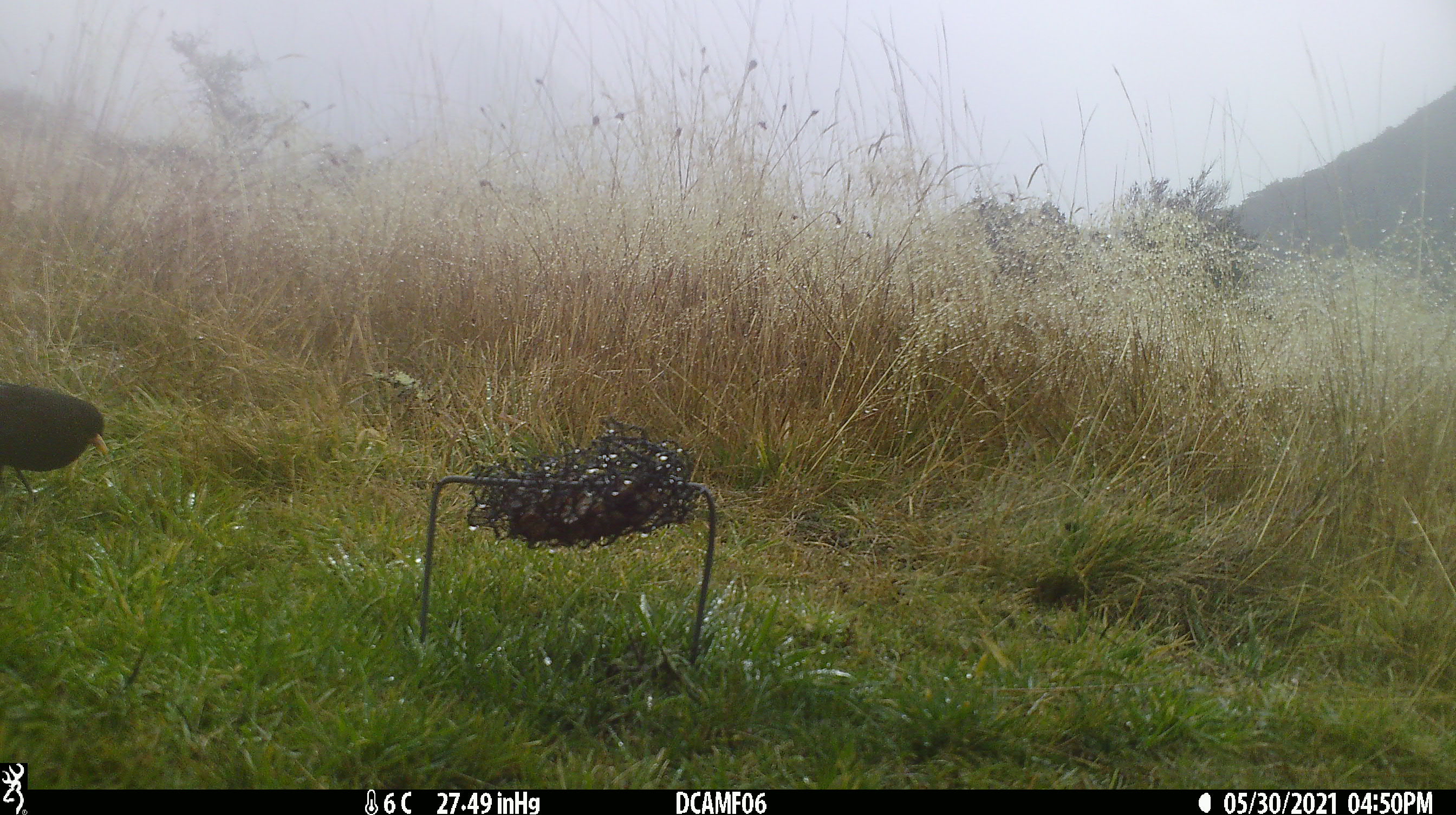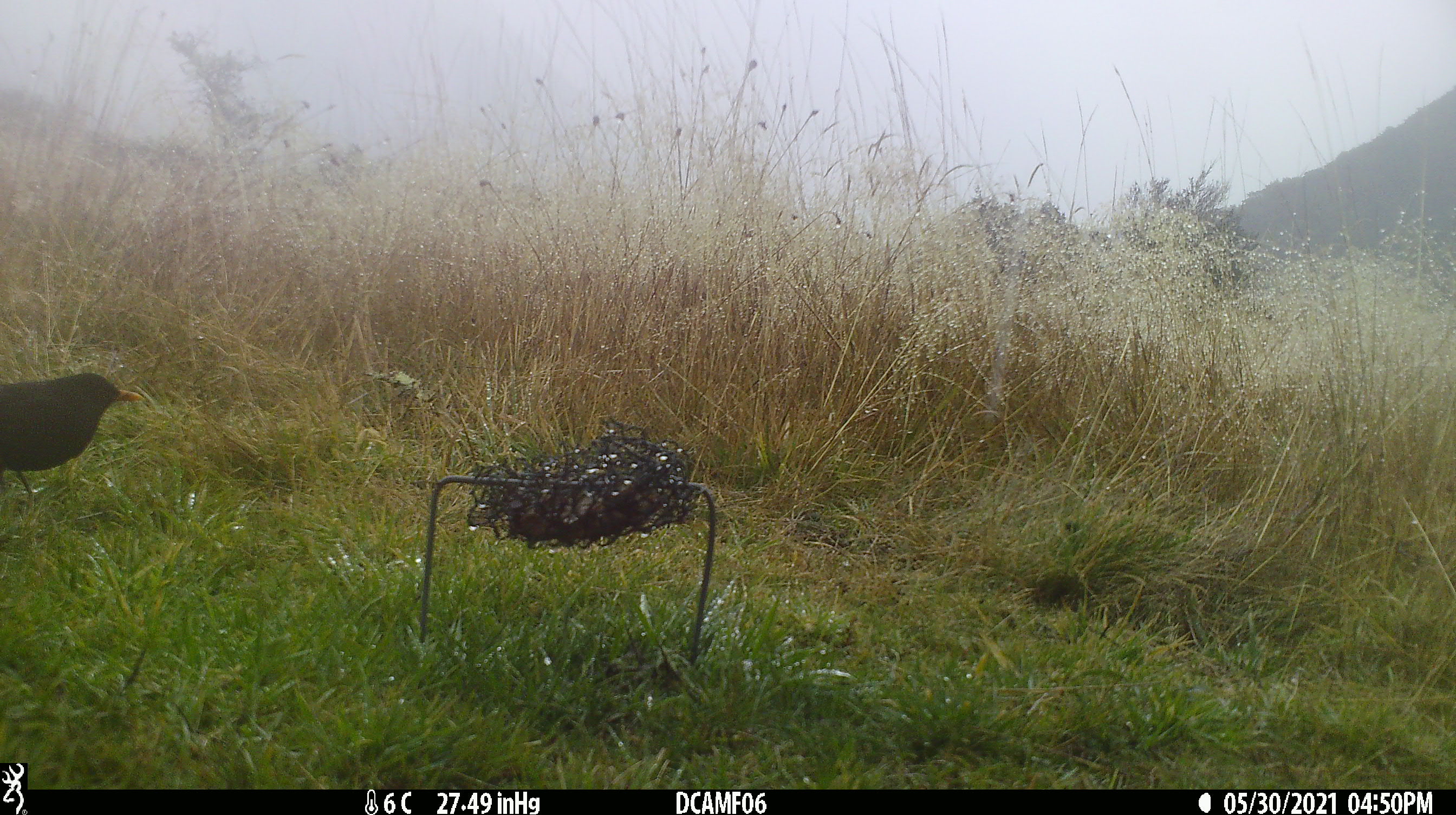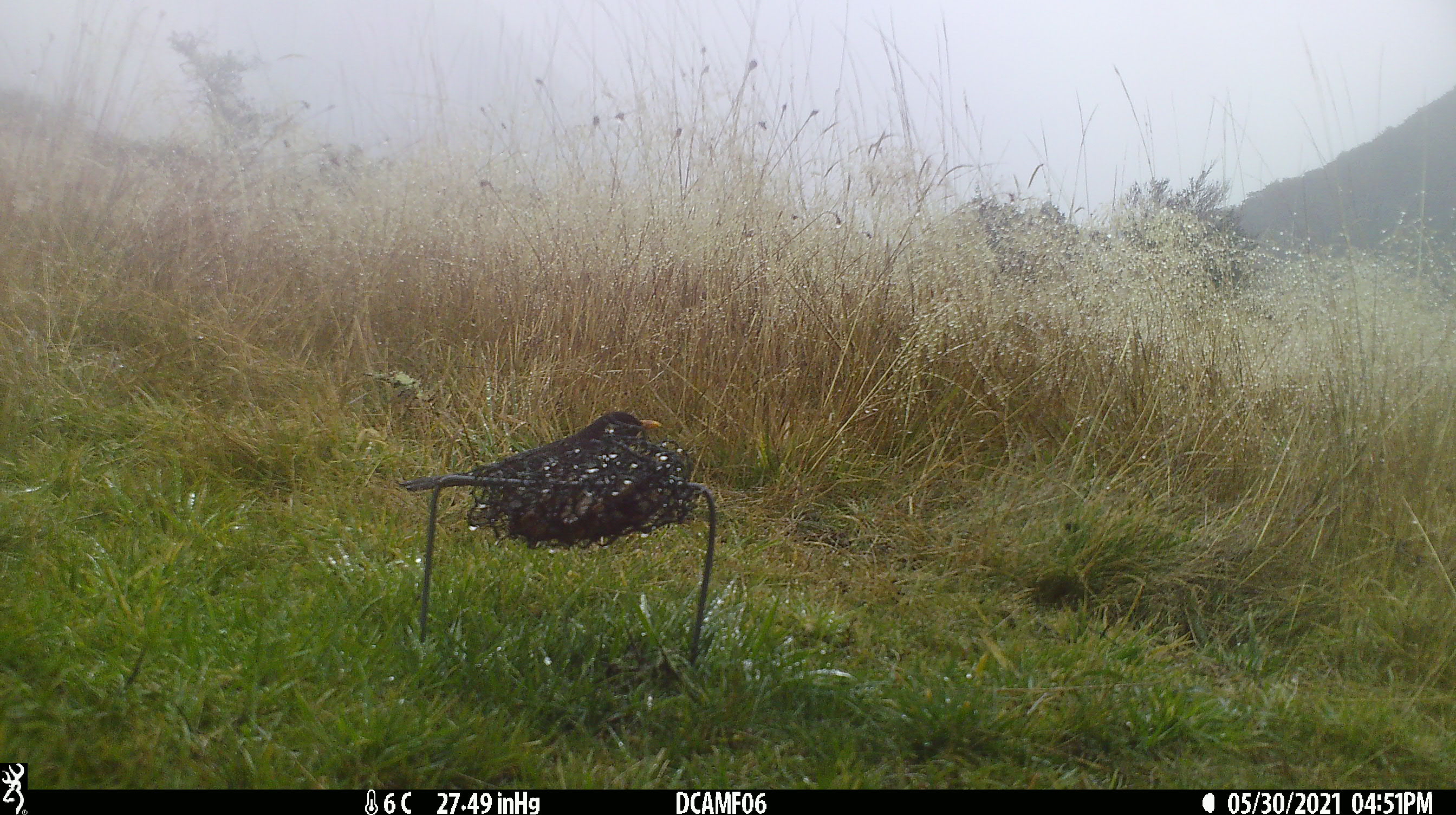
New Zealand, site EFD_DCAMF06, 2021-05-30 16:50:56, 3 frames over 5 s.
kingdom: Animalia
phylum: Chordata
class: Aves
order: Passeriformes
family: Turdidae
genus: Turdus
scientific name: Turdus merula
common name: eurasian blackbird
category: blackbird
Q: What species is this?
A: Blackbird (eurasian blackbird) (Turdus merula).